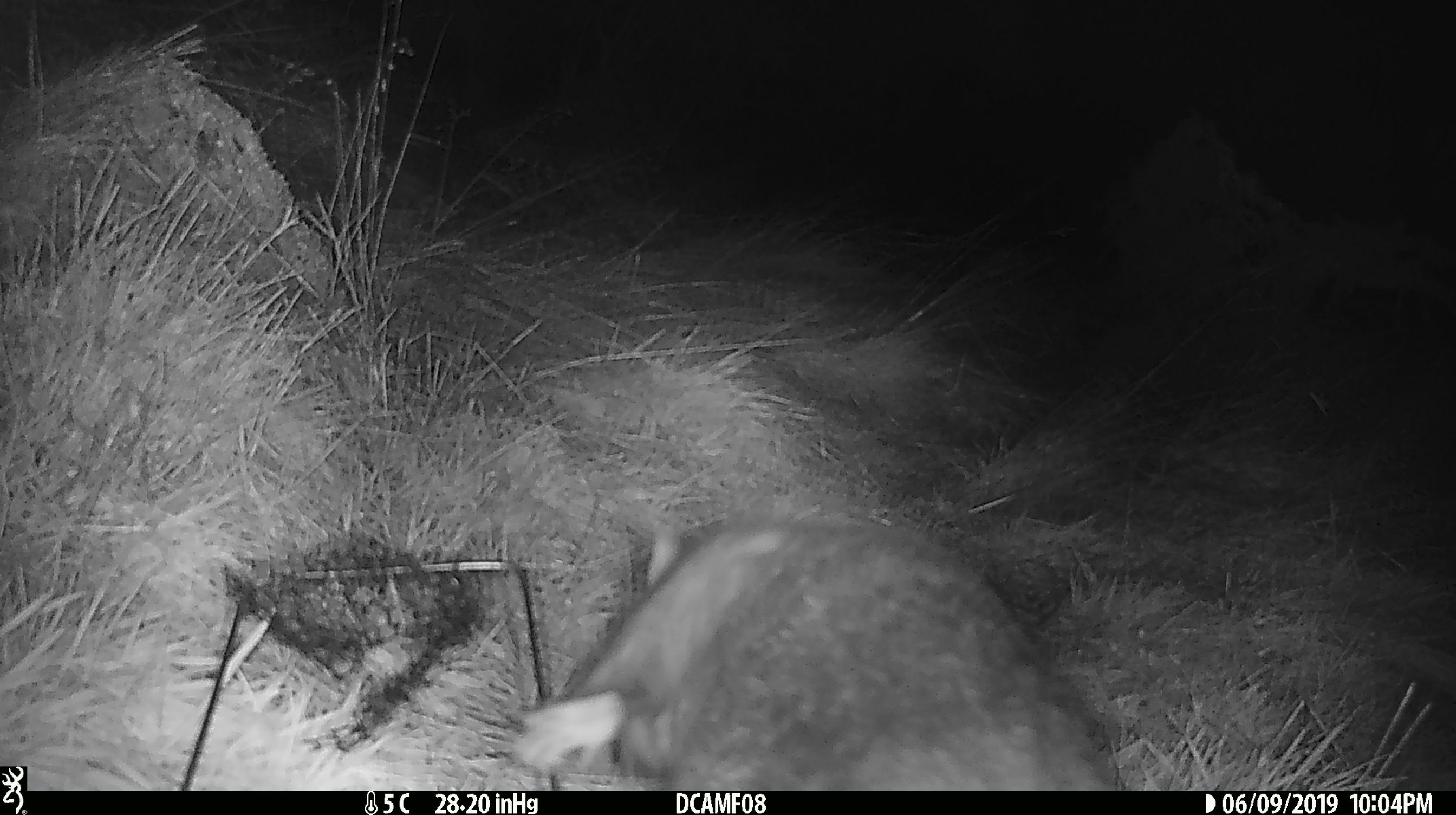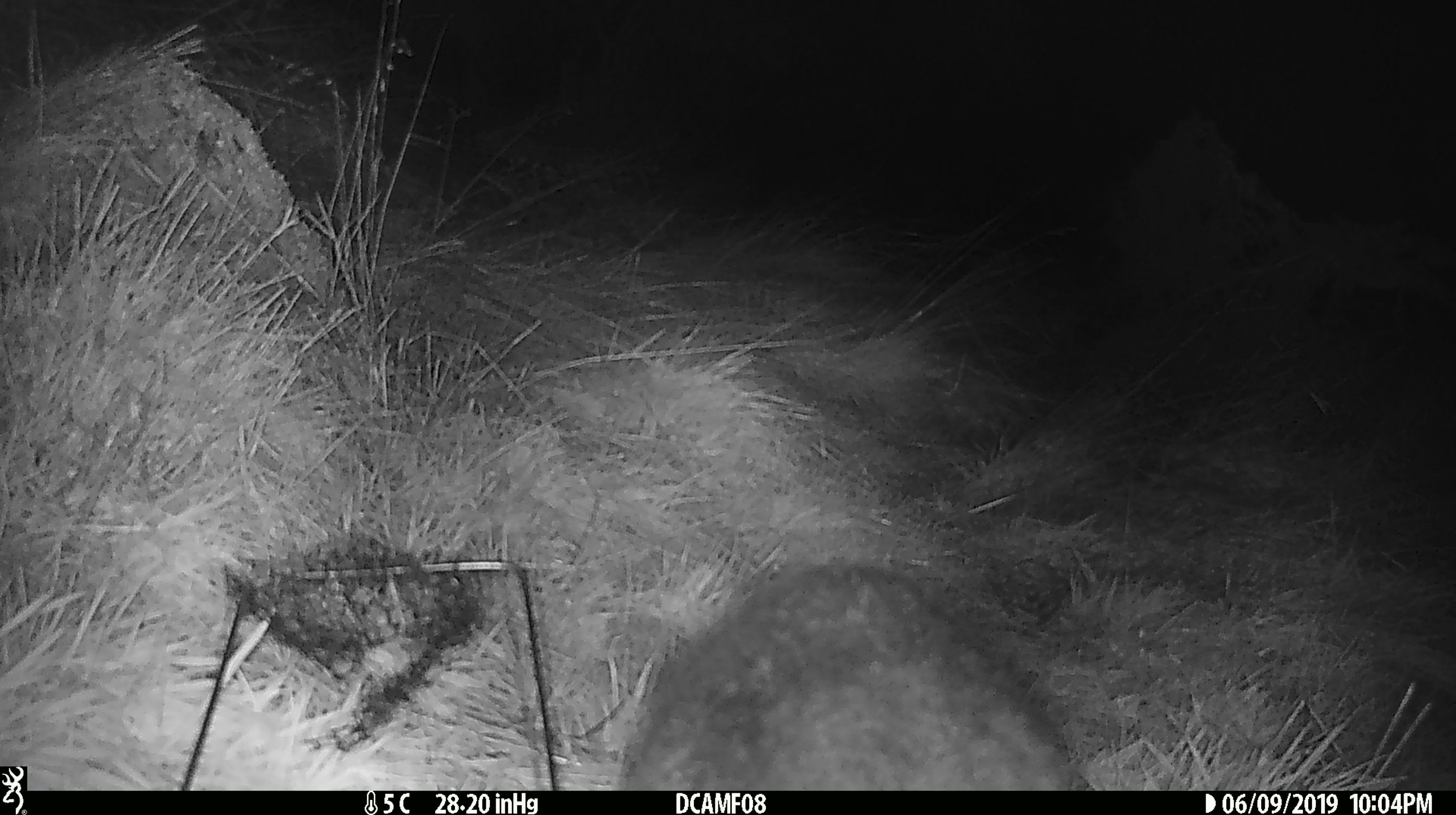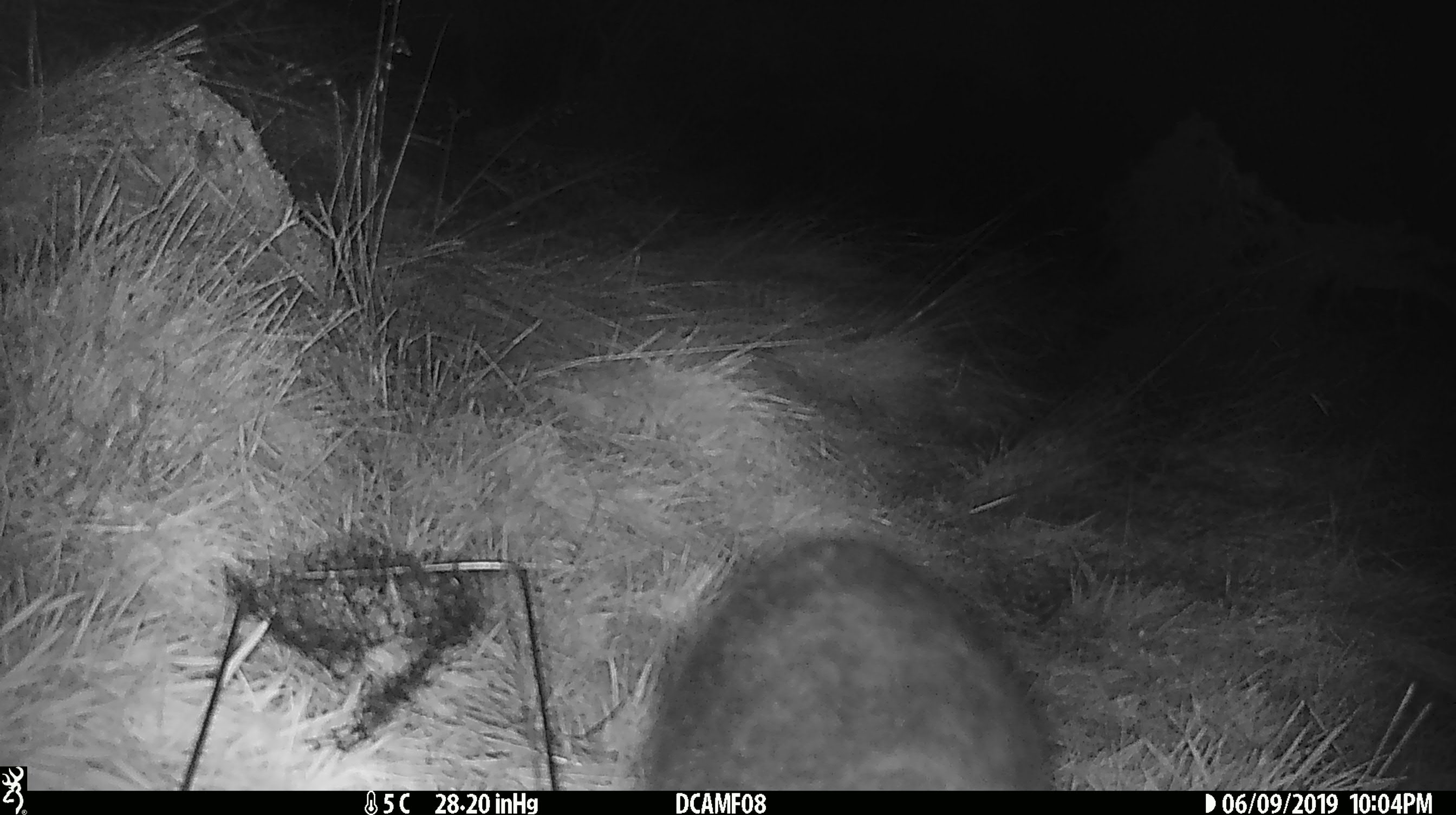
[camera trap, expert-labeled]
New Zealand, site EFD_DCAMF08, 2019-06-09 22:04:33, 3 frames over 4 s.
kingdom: Animalia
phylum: Chordata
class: Mammalia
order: Diprotodontia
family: Phalangeridae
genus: Trichosurus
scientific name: Trichosurus vulpecula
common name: common brushtail possum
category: possum